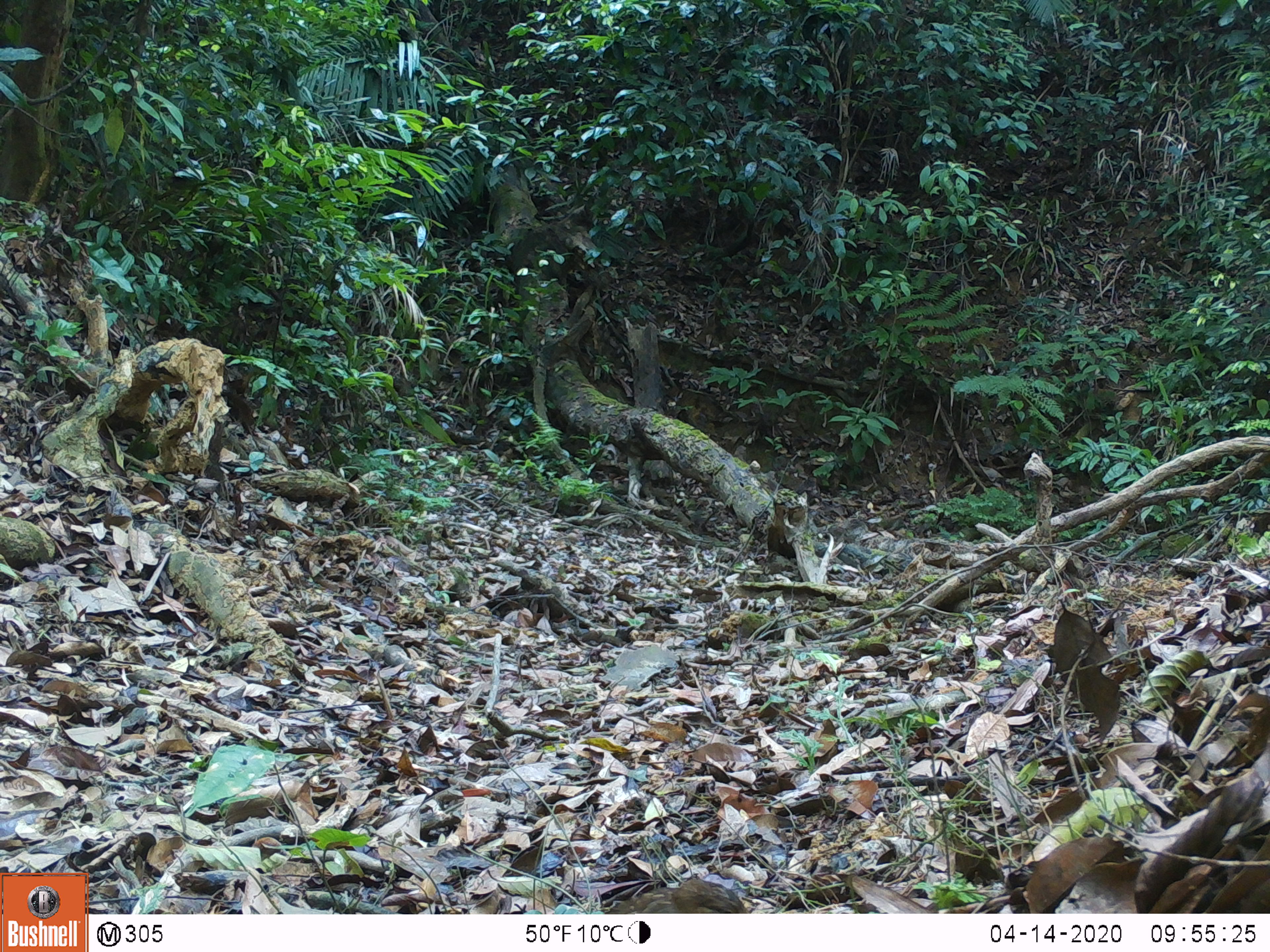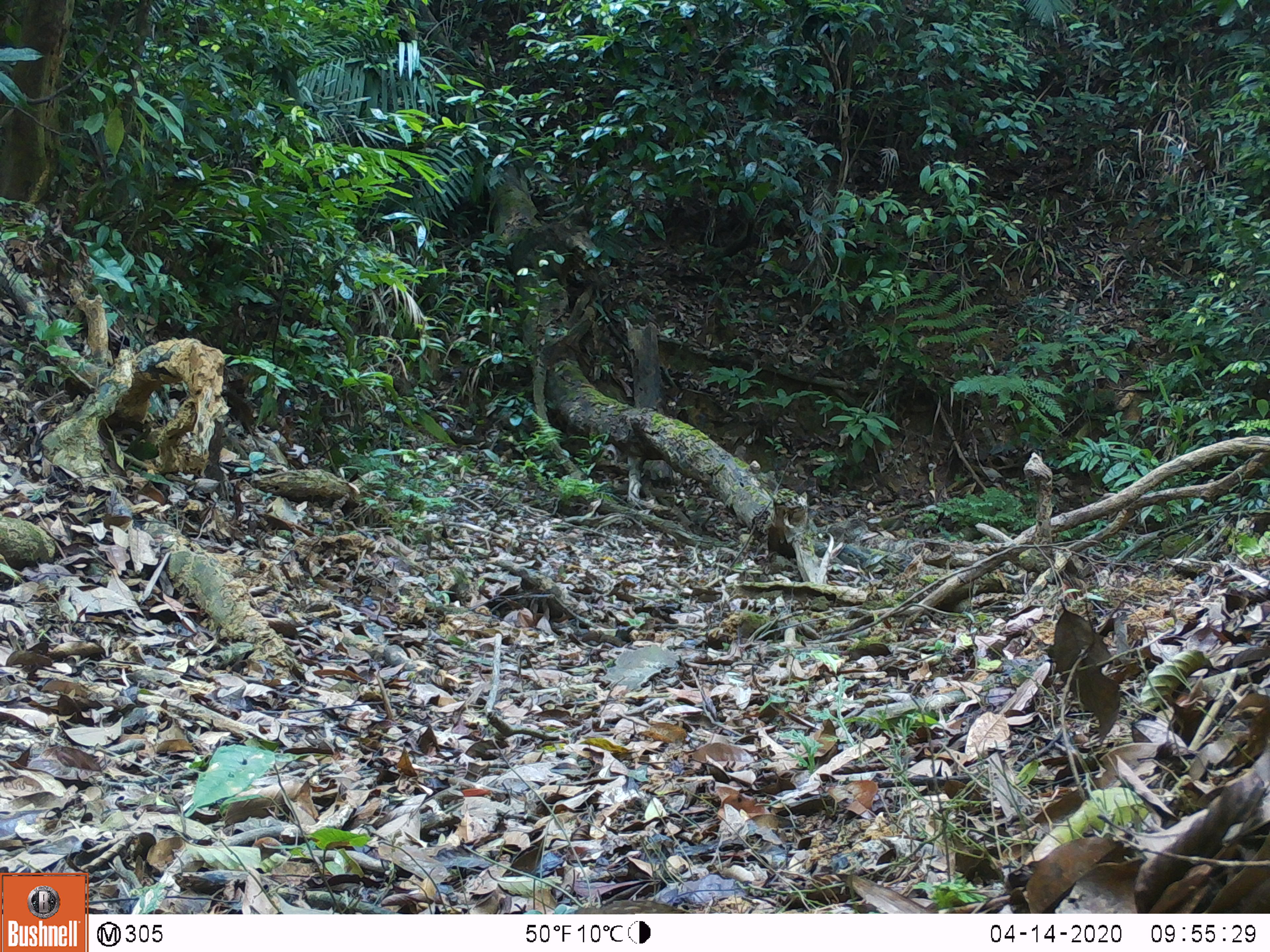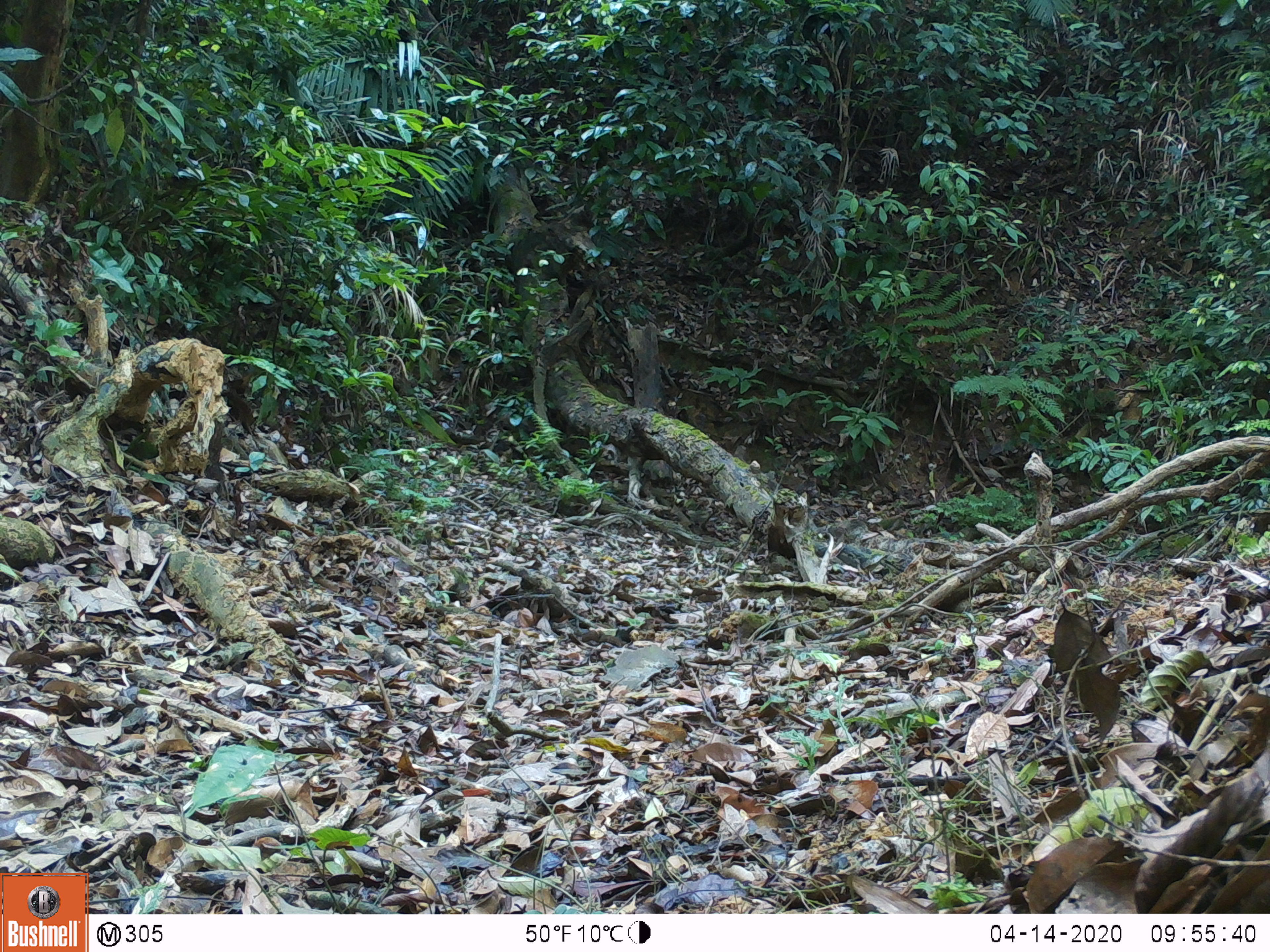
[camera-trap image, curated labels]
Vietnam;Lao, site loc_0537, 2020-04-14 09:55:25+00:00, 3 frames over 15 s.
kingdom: Animalia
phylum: Chordata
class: Aves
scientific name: Aves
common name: bird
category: unidentified bird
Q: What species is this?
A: Unidentified bird (bird) (Aves).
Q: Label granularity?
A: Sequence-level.